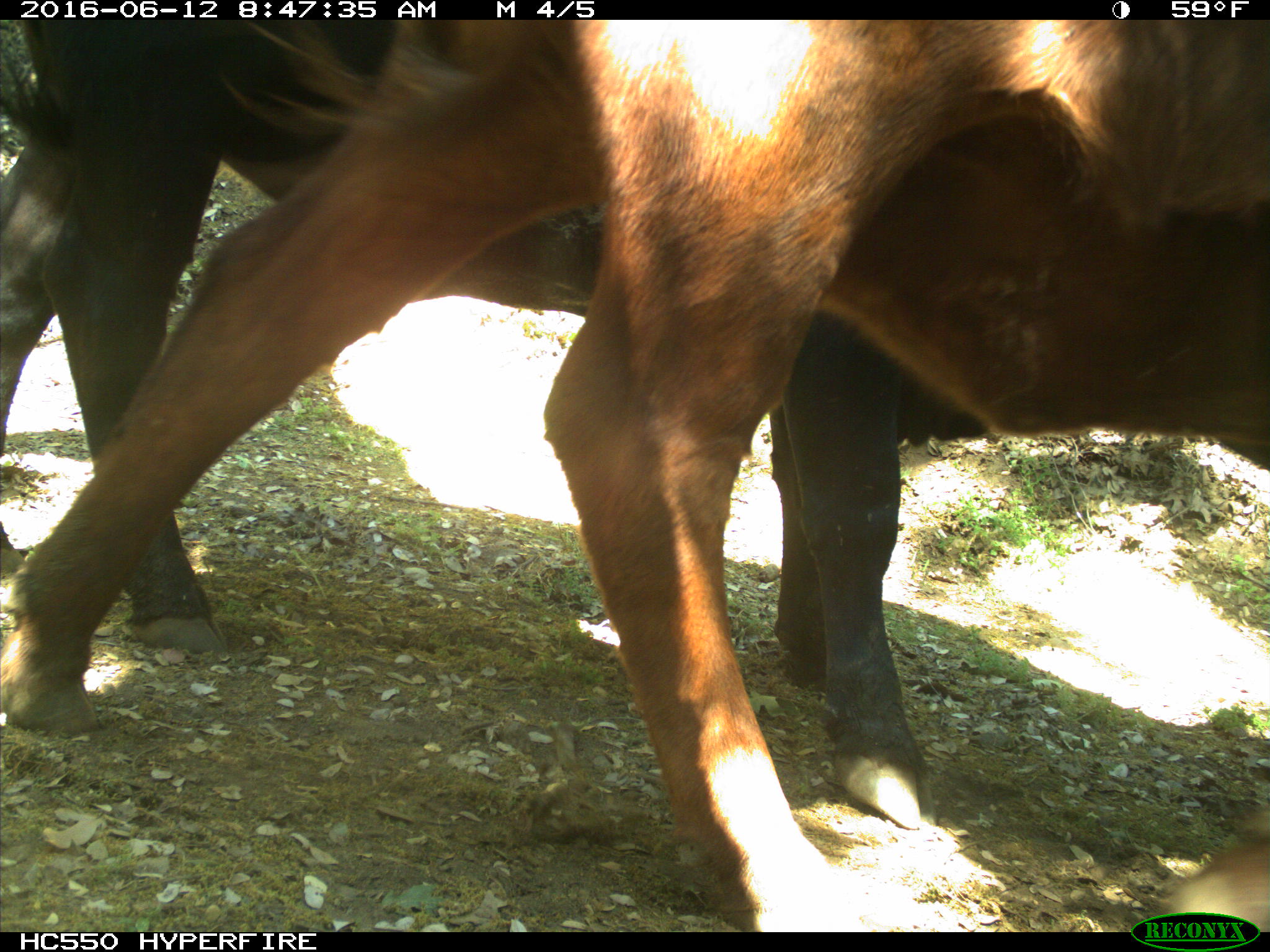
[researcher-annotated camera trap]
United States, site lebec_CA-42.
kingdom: Animalia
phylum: Chordata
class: Mammalia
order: Artiodactyla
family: Bovidae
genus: Bos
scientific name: Bos taurus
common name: domestic cow